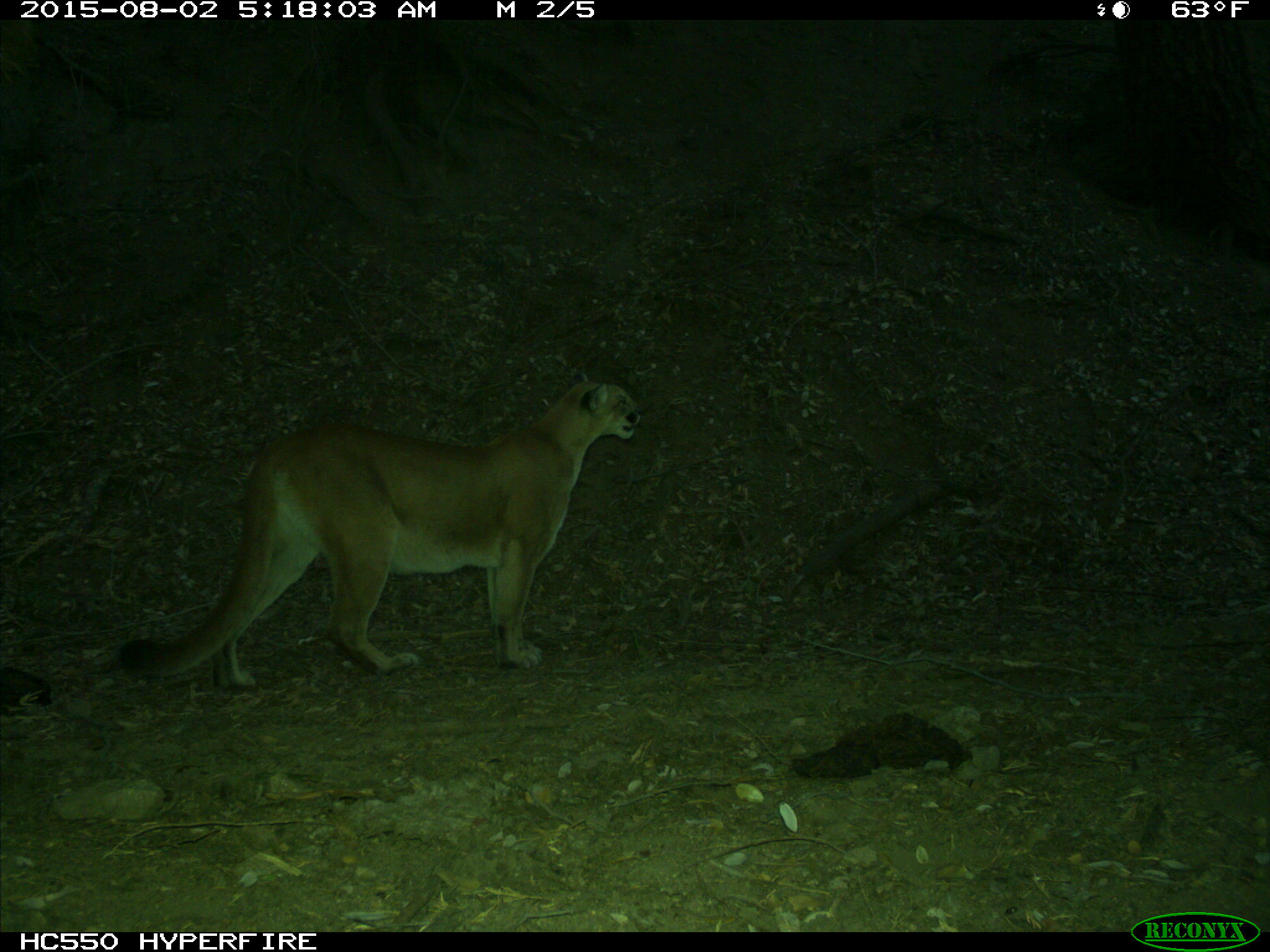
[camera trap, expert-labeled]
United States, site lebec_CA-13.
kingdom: Animalia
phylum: Chordata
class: Mammalia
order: Carnivora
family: Felidae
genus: Puma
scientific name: Puma concolor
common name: mountain lion